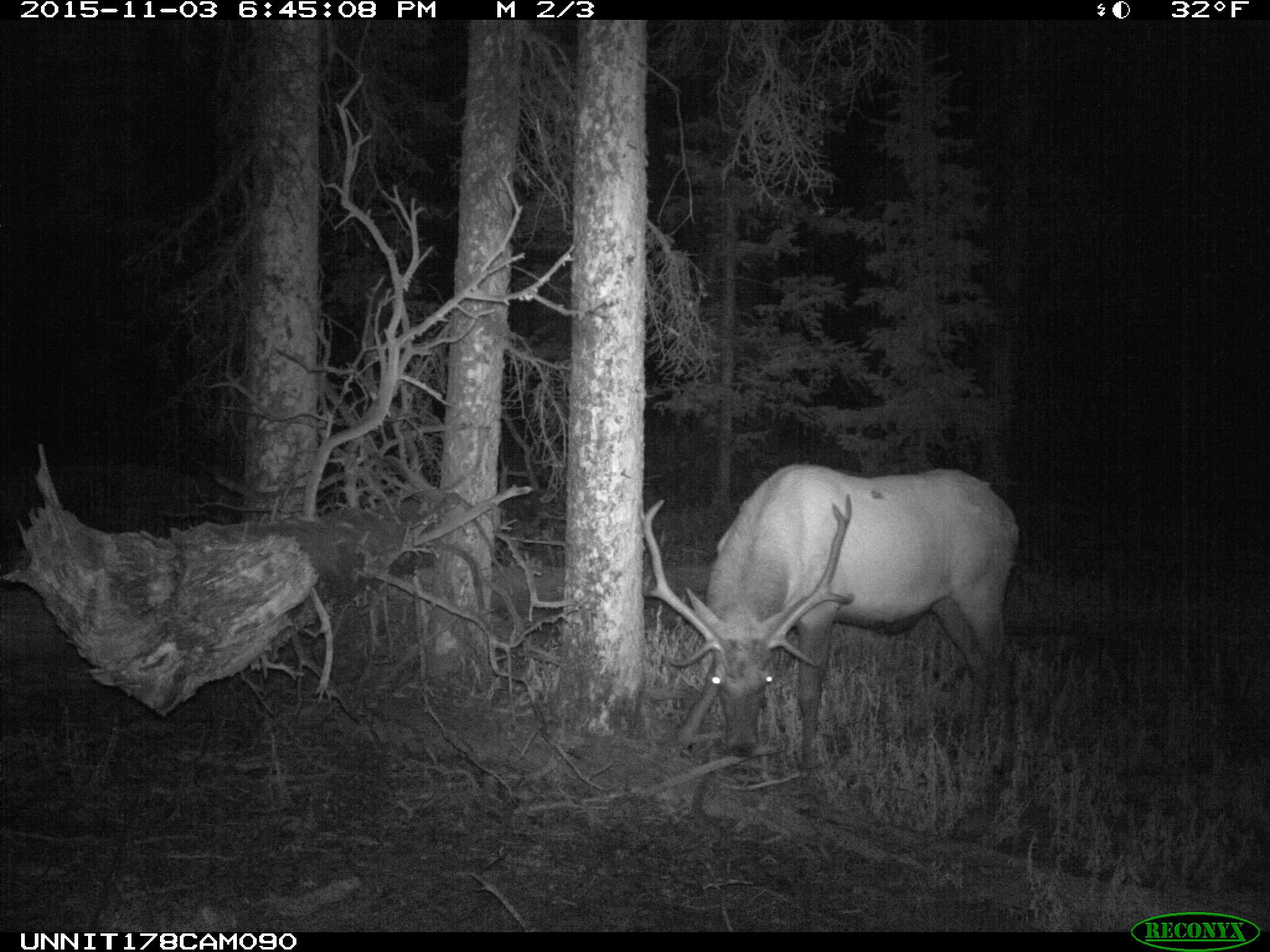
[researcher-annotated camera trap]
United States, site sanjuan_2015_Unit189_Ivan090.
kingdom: Animalia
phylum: Chordata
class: Mammalia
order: Artiodactyla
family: Cervidae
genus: Cervus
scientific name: Cervus elaphus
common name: red deer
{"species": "Cervus elaphus (red deer)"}